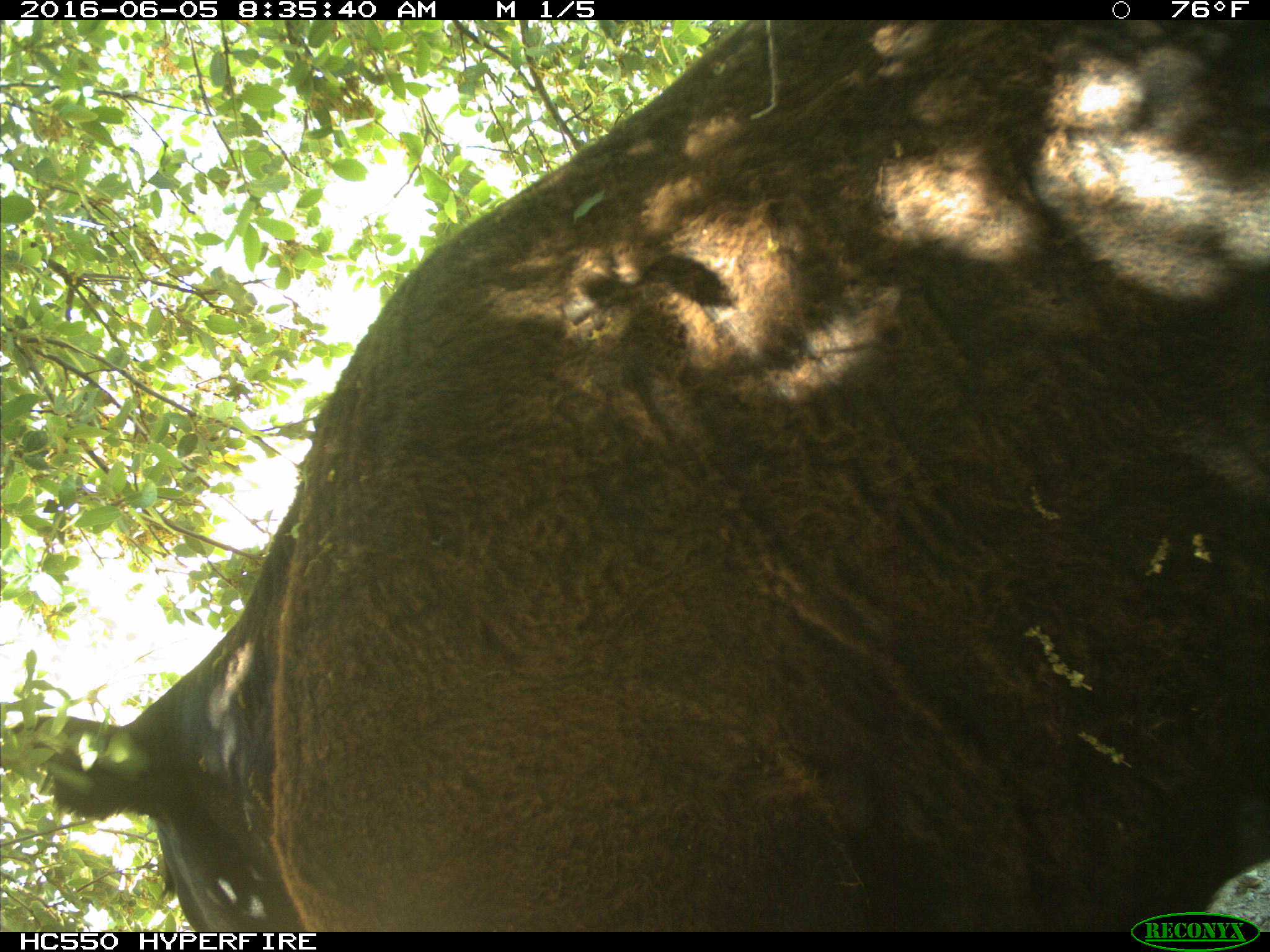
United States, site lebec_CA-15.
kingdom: Animalia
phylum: Chordata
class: Mammalia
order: Artiodactyla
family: Bovidae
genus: Bos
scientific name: Bos taurus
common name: domestic cow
Bos taurus (domestic cow).